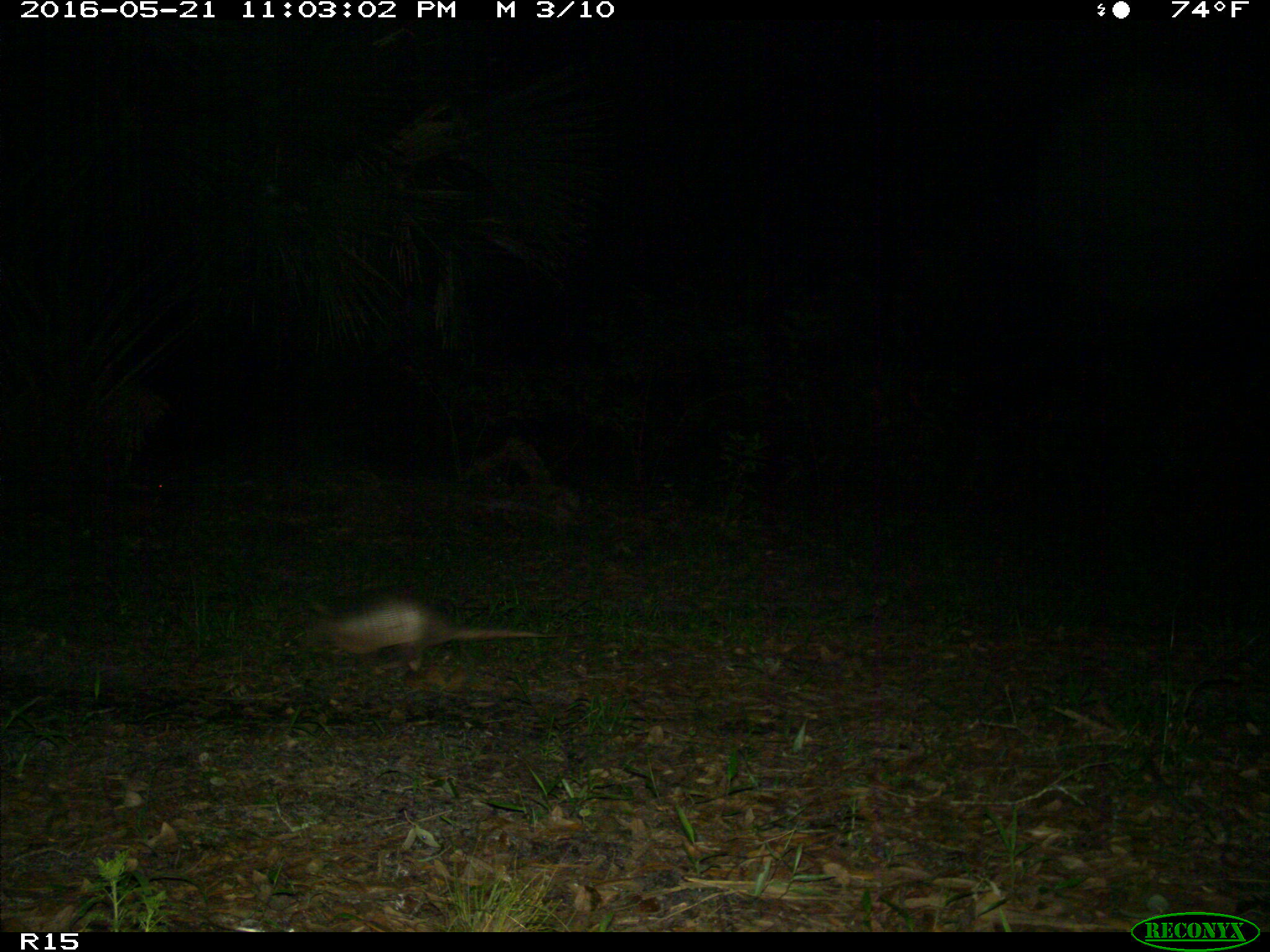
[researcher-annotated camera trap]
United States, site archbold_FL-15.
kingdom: Animalia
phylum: Chordata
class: Mammalia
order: Cingulata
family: Dasypodidae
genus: Dasypus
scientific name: Dasypus novemcinctus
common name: nine-banded armadillo